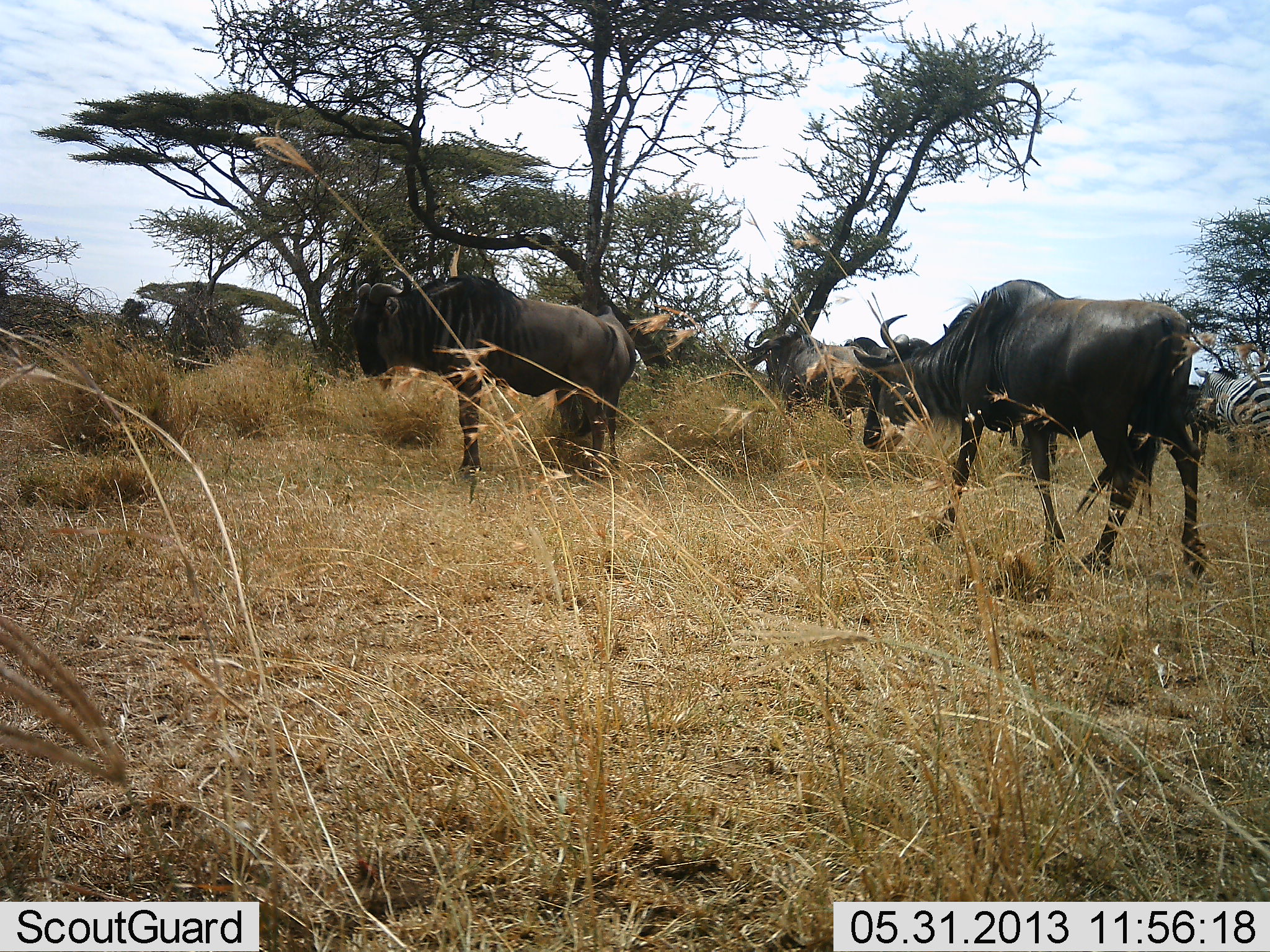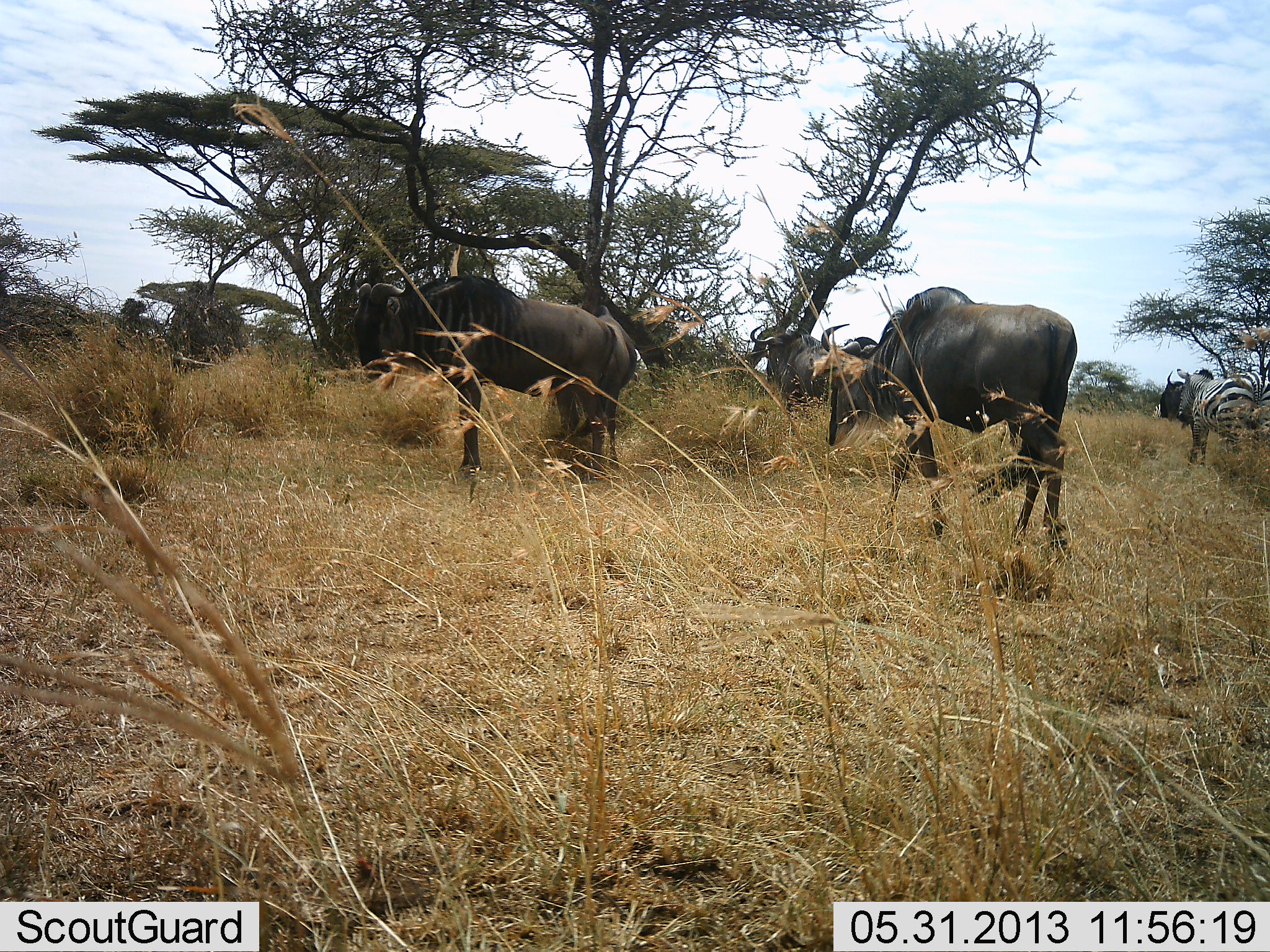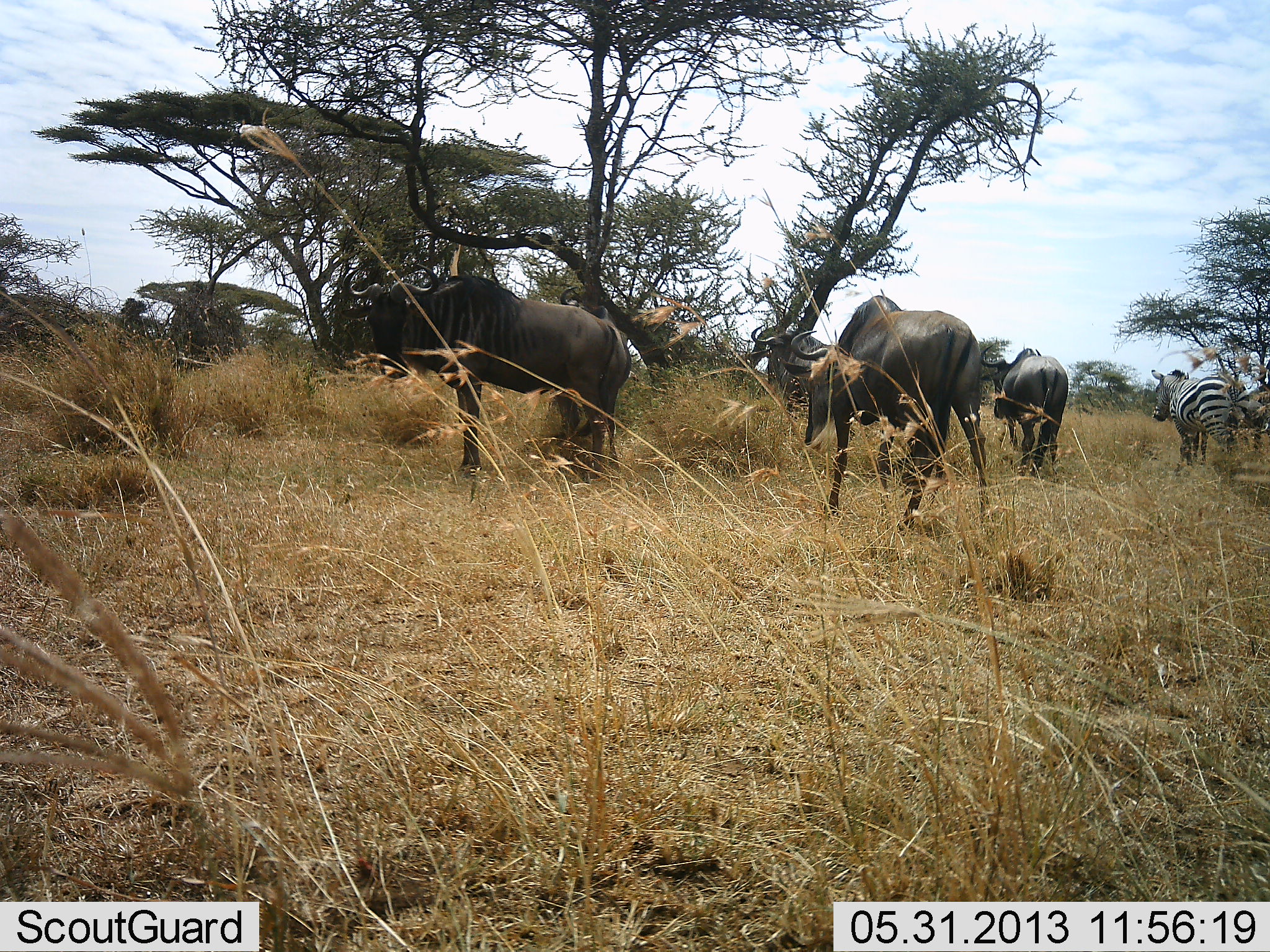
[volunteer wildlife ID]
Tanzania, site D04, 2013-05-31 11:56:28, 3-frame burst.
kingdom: Animalia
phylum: Chordata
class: Mammalia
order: Artiodactyla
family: Bovidae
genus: Connochaetes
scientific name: Connochaetes taurinus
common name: blue wildebeest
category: wildebeest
Wildebeest (blue wildebeest) (Connochaetes taurinus), count 5. Behavior (volunteer vote fractions): standing 71%, resting 3%, moving 76%, interacting 6%. Young present (vote fraction): 0%. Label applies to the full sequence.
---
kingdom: Animalia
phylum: Chordata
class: Mammalia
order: Perissodactyla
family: Equidae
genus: Equus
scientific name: Equus quagga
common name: plains zebra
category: zebra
Zebra (plains zebra) (Equus quagga), count 1. Behavior (volunteer vote fractions): standing 38%, resting 0%, moving 62%, interacting 3%. Young present (vote fraction): 0%. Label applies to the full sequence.